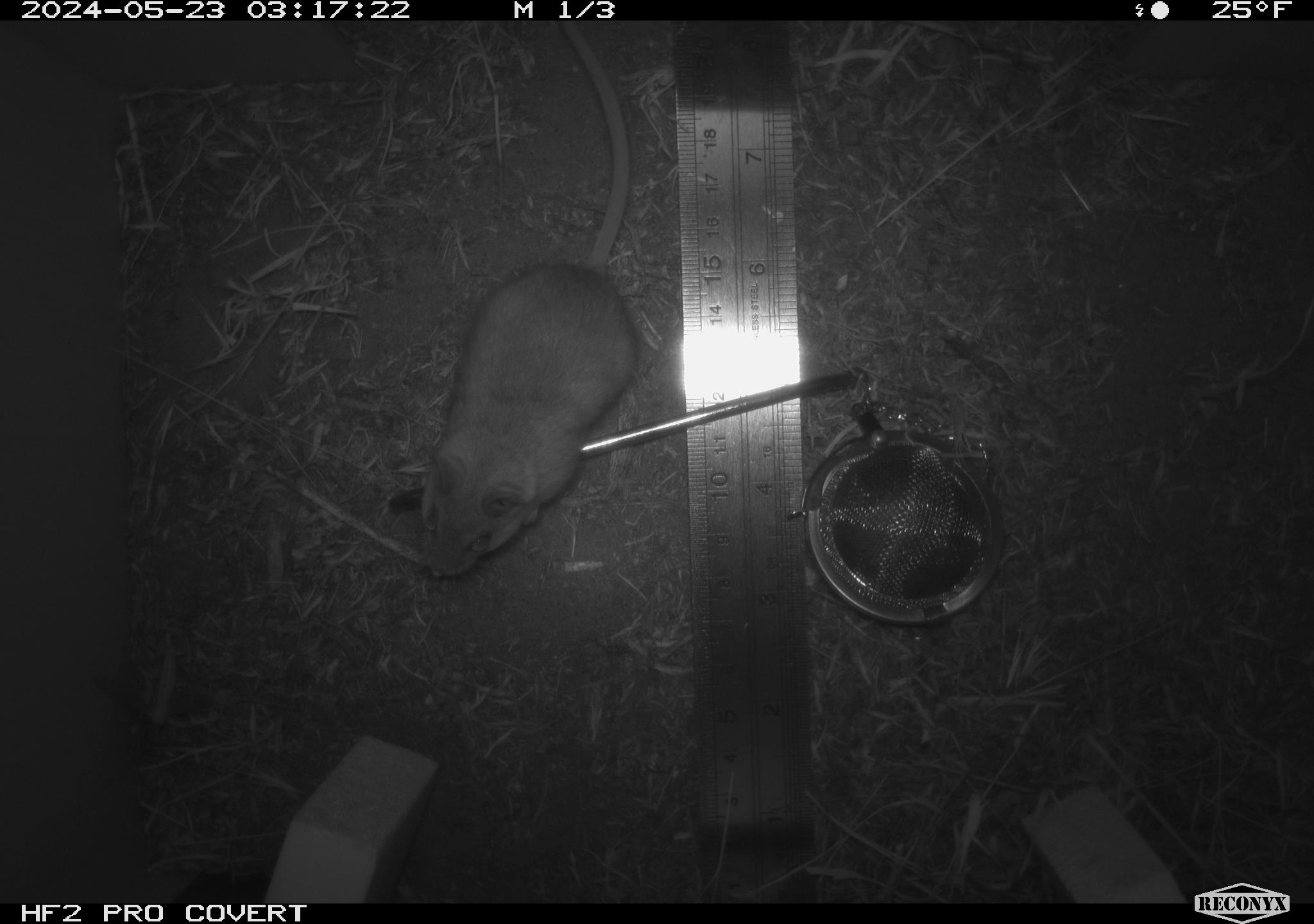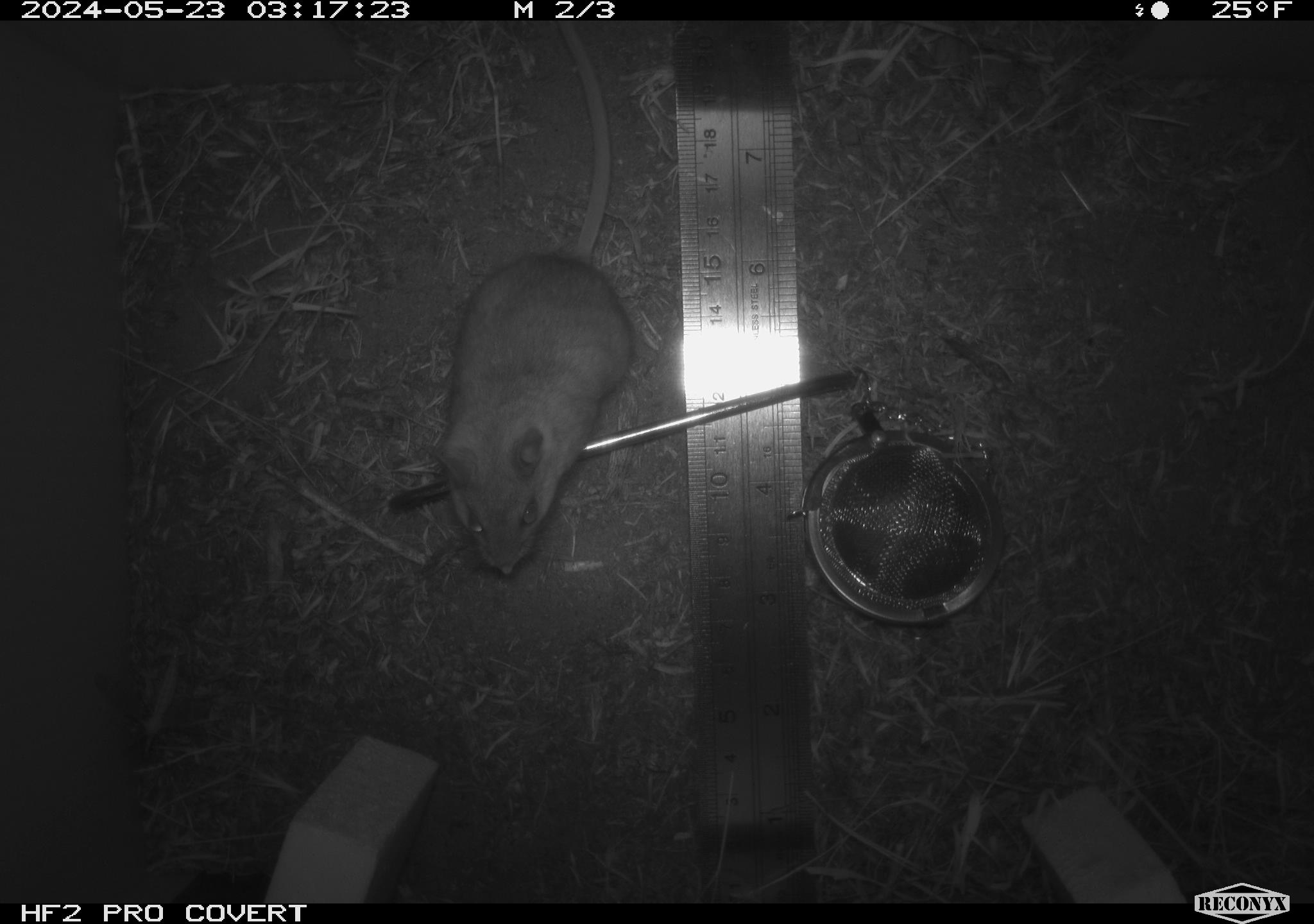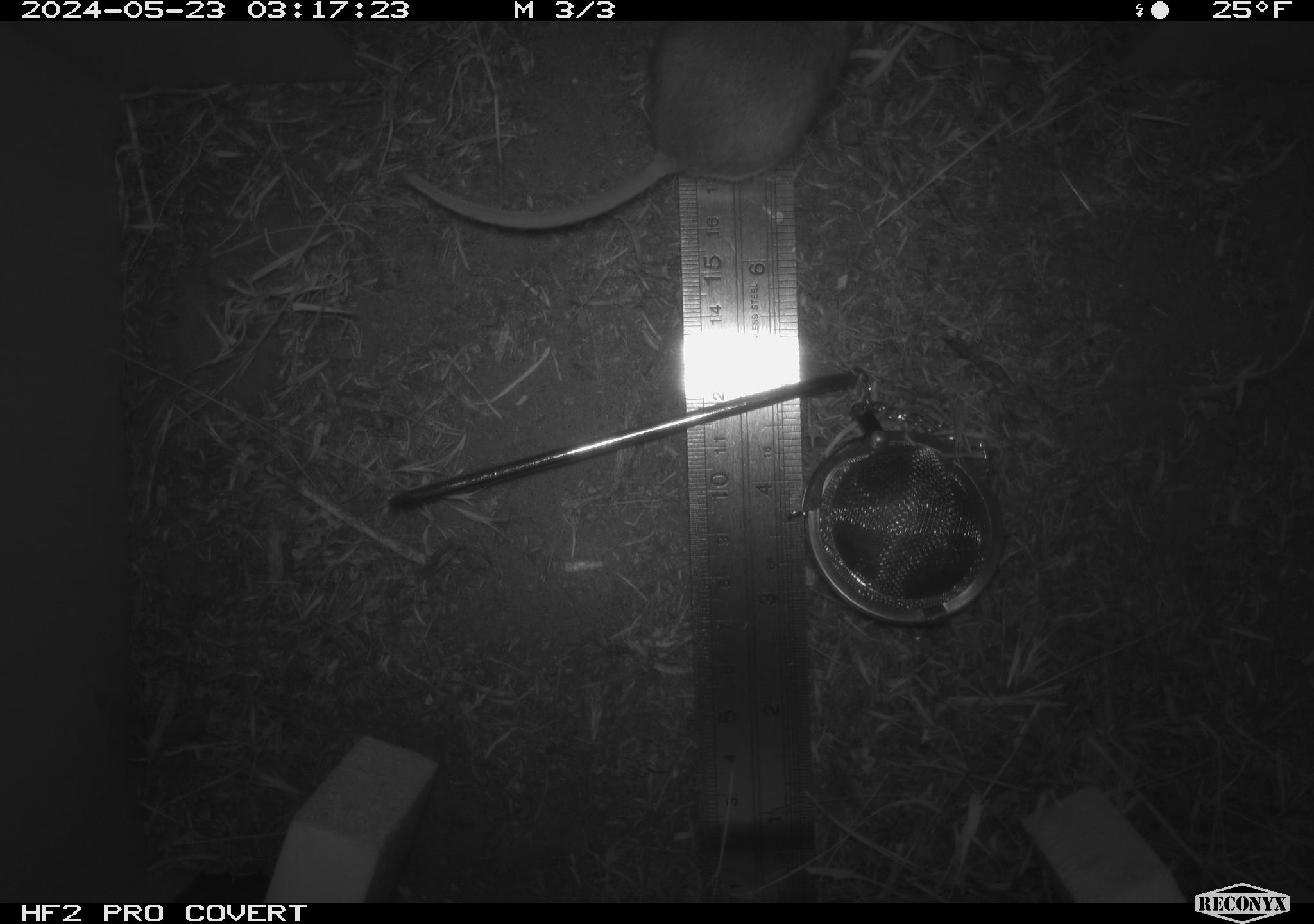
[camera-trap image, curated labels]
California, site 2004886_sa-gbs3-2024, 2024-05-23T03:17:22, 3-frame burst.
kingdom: Animalia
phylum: Chordata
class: Mammalia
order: Rodentia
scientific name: Rodentia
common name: mouse species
Mouse species (Rodentia).